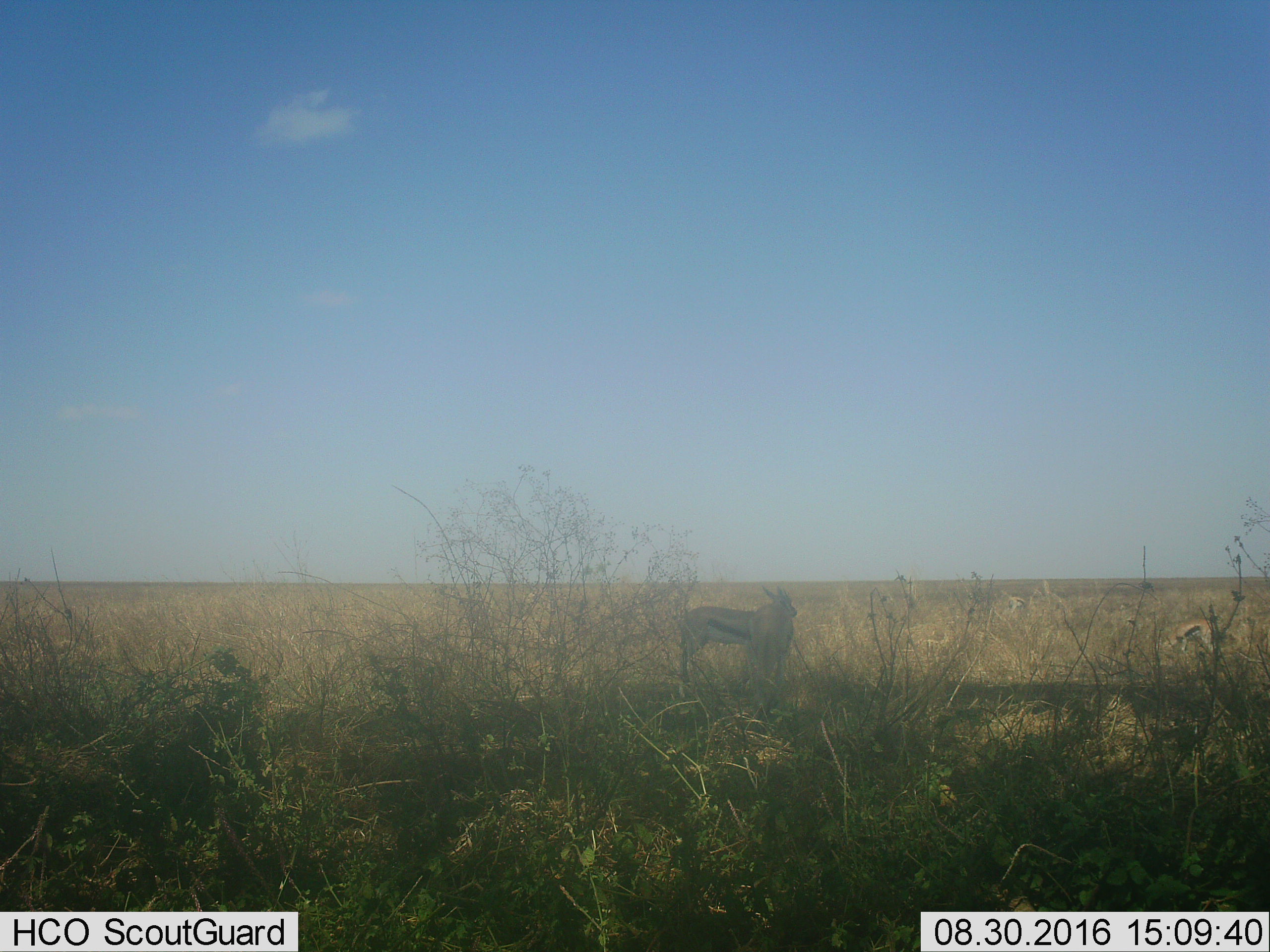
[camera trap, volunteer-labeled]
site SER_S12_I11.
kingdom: Animalia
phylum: Chordata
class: Mammalia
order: Artiodactyla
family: Bovidae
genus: Eudorcas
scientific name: Eudorcas thomsonii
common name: thomson's gazelle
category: gazellethomsons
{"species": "gazellethomsons (thomson's gazelle) (Eudorcas thomsonii)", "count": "4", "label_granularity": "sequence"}